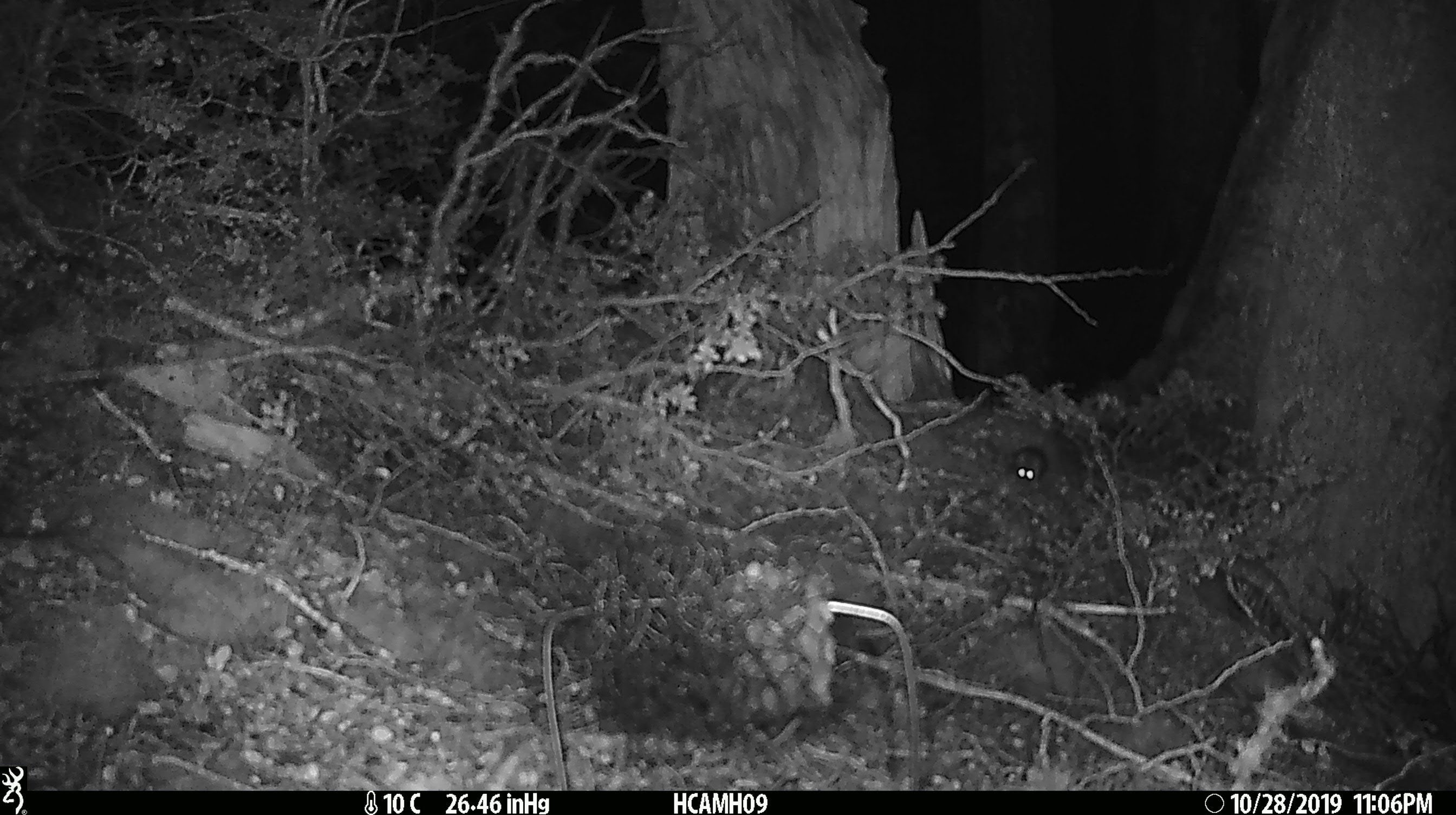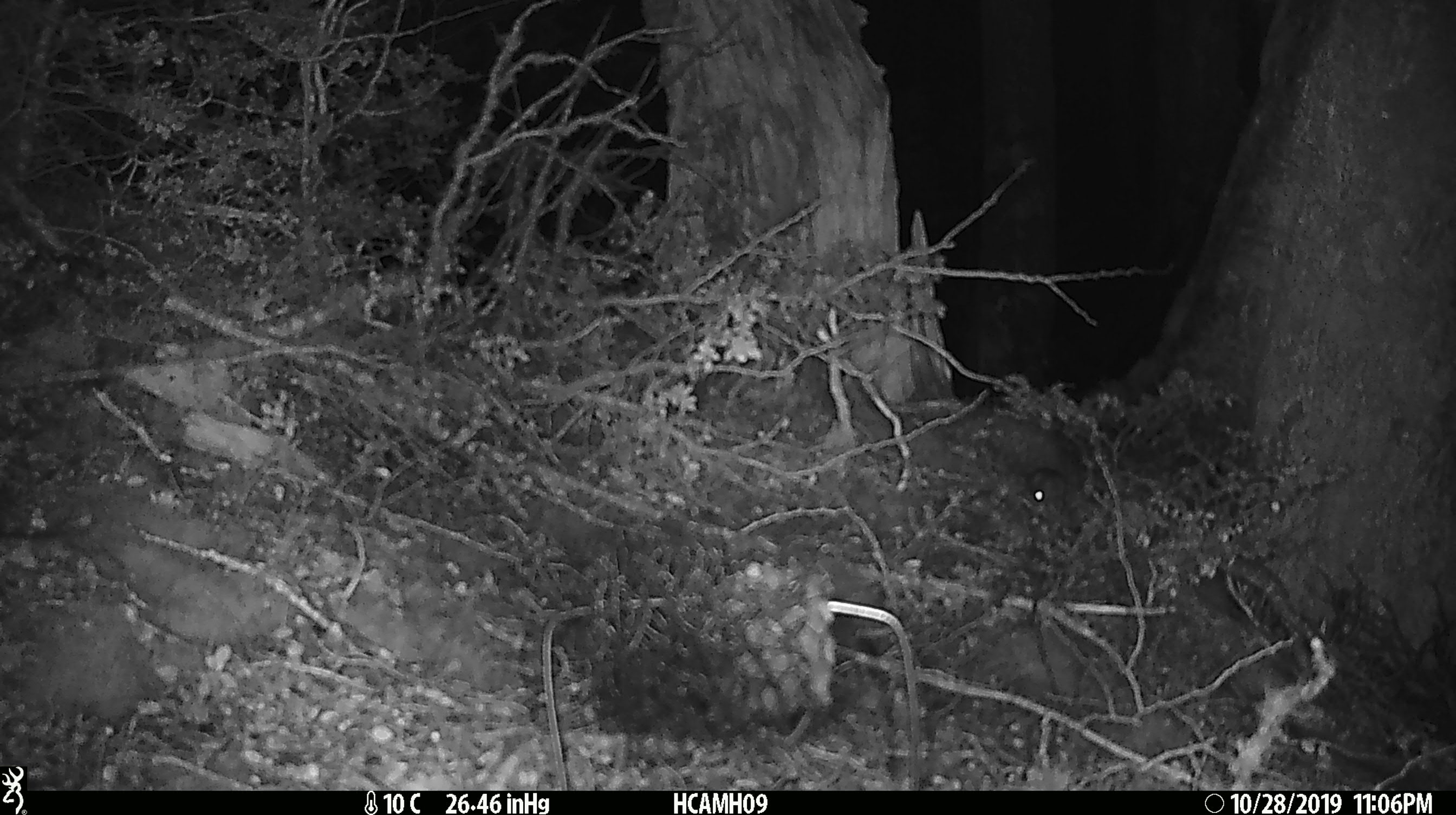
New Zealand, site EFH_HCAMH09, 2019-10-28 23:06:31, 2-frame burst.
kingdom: Animalia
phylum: Chordata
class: Mammalia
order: Rodentia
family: Muridae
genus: Mus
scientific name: Mus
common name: mouse